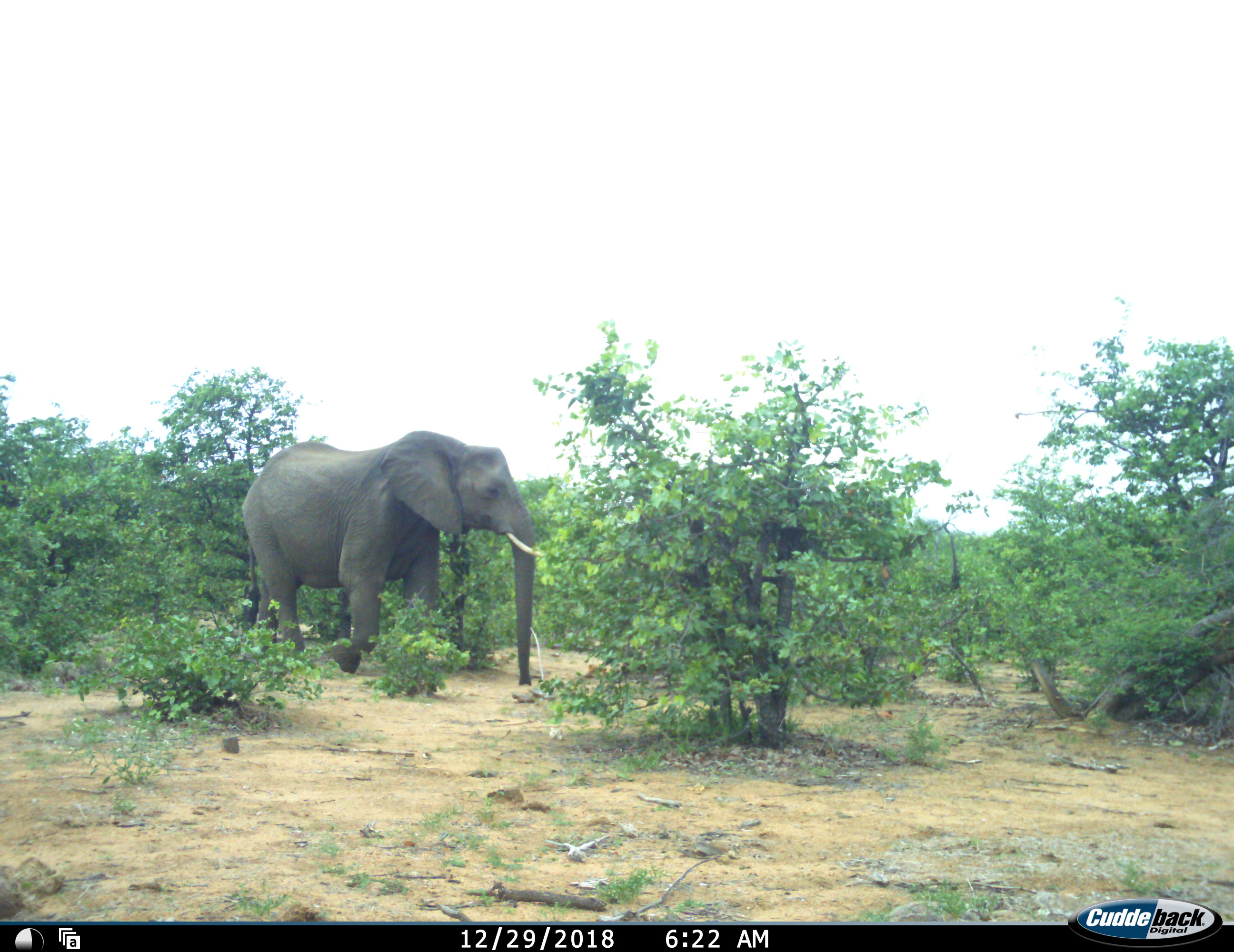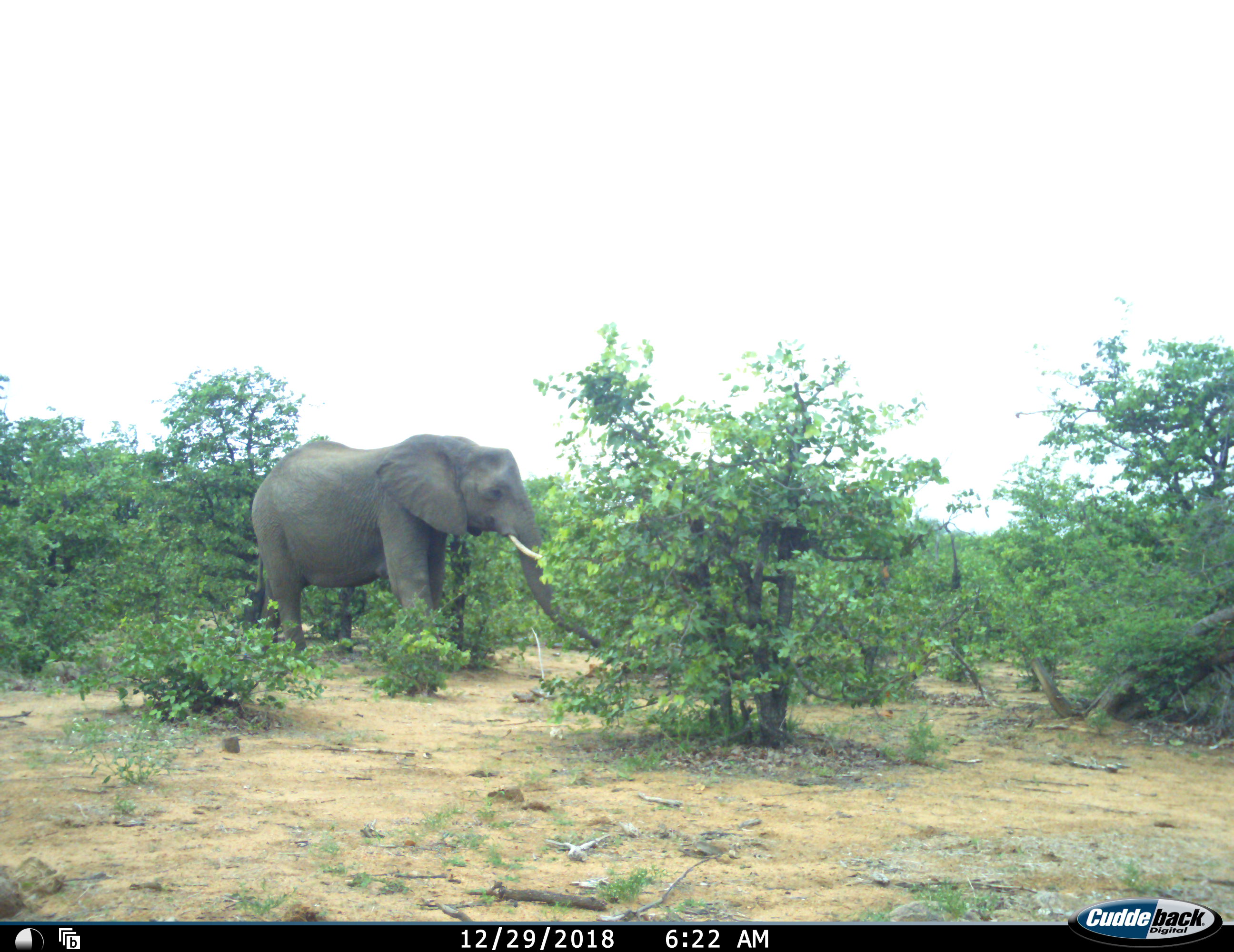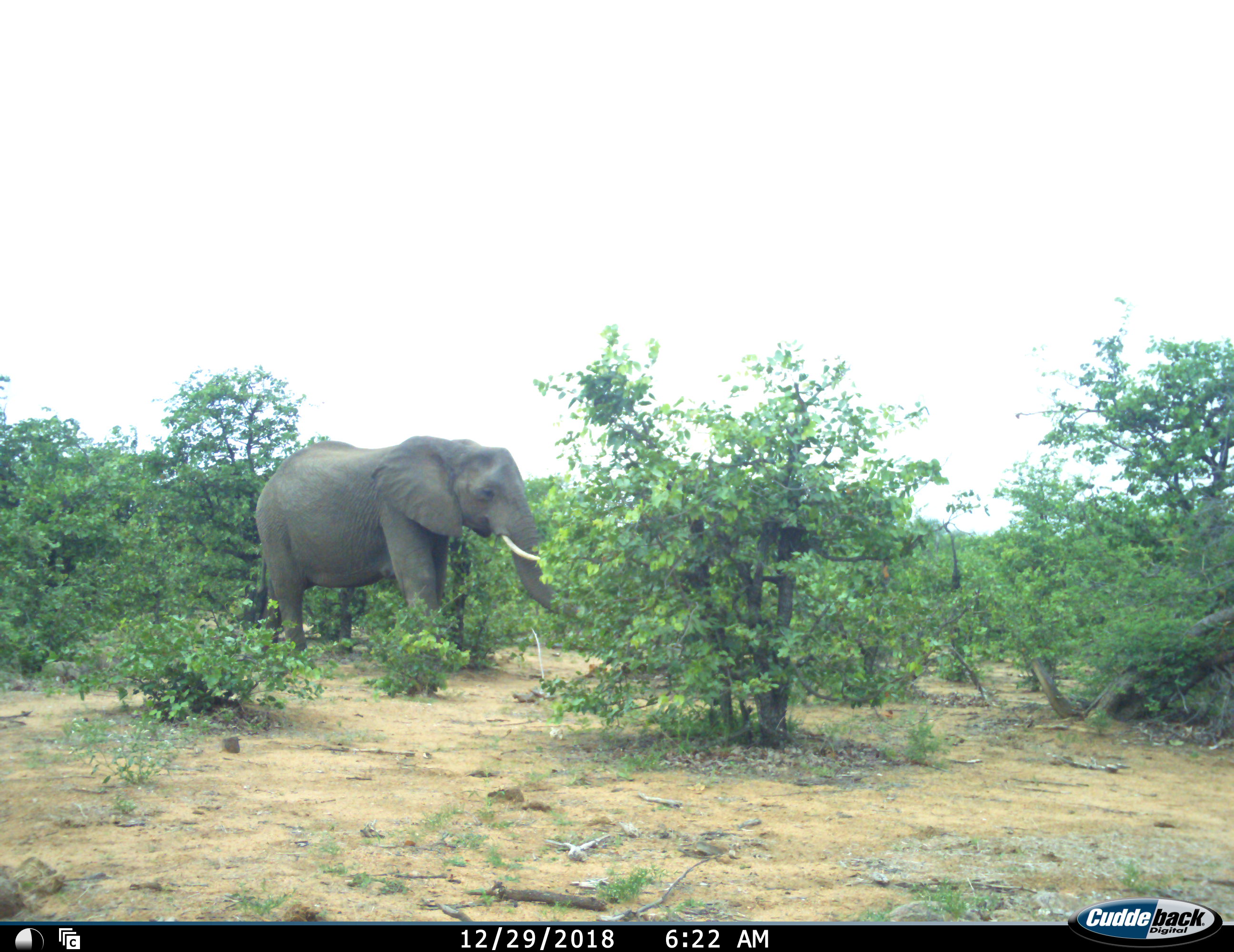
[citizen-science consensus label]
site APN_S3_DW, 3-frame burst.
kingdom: Animalia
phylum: Chordata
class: Mammalia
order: Proboscidea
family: Elephantidae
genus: Loxodonta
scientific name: Loxodonta africana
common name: african bush elephant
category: elephant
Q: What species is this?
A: Elephant (african bush elephant) (Loxodonta africana).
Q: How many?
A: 1.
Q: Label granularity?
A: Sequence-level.